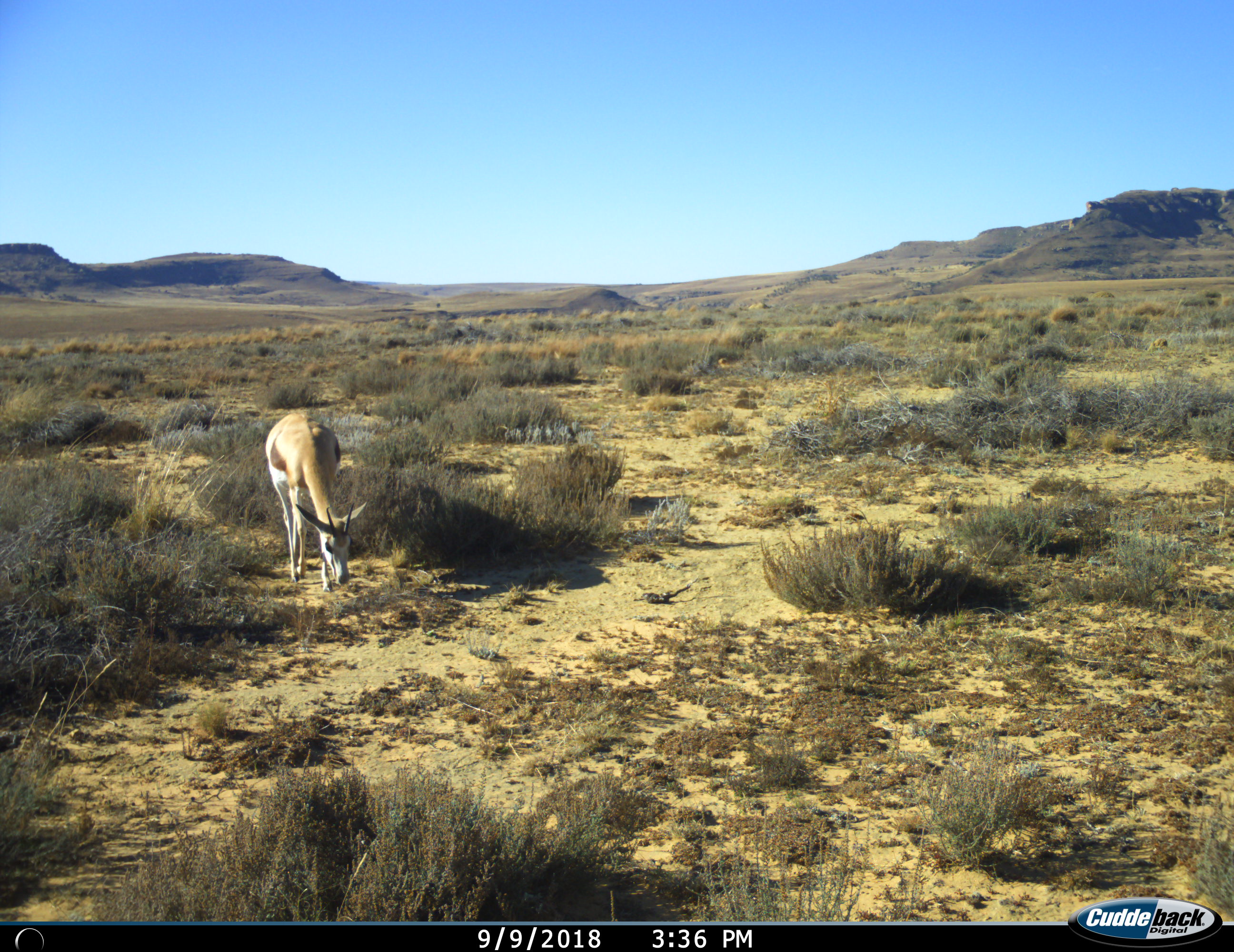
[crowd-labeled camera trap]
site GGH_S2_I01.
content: unidentified animal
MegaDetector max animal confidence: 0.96